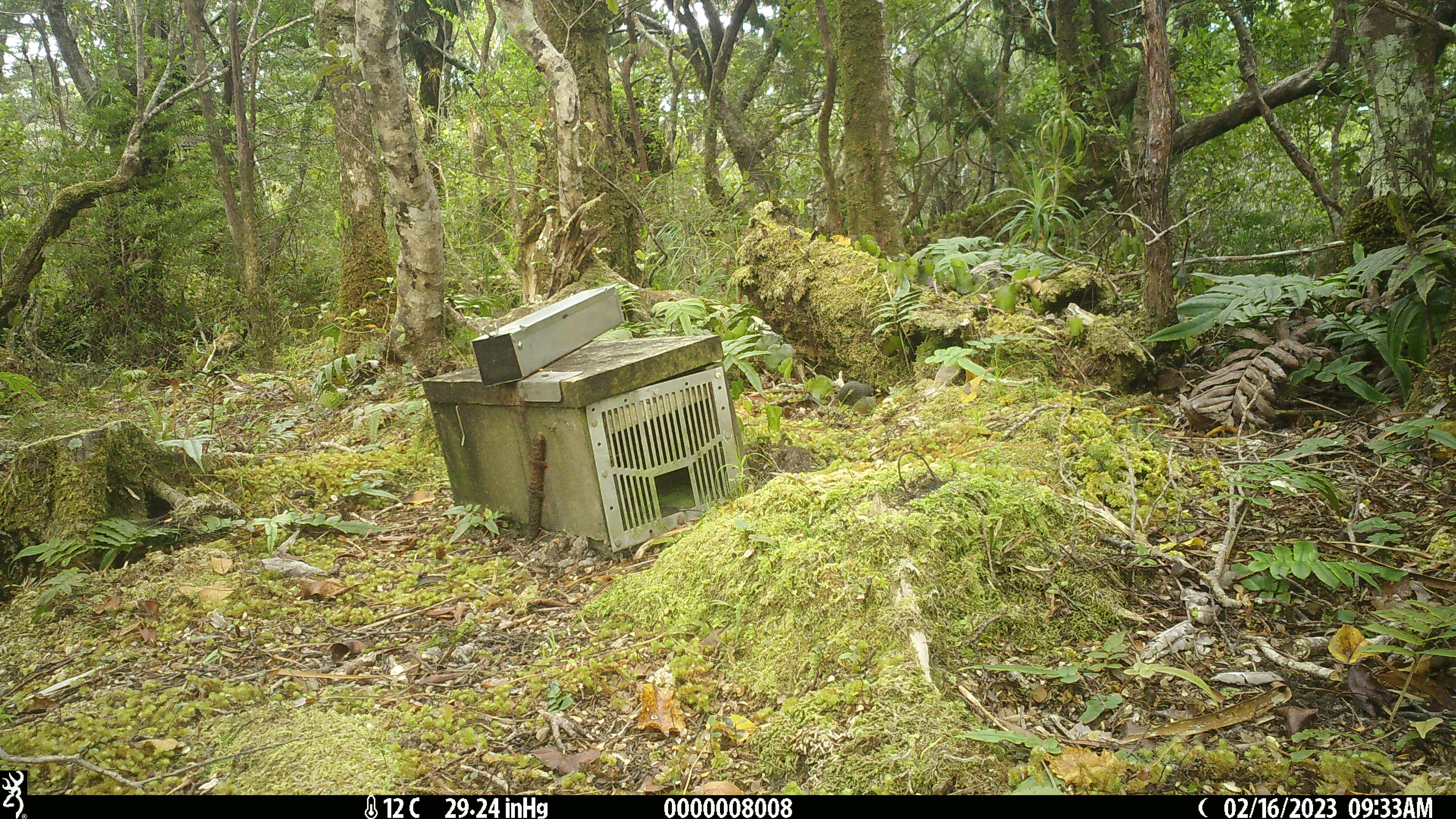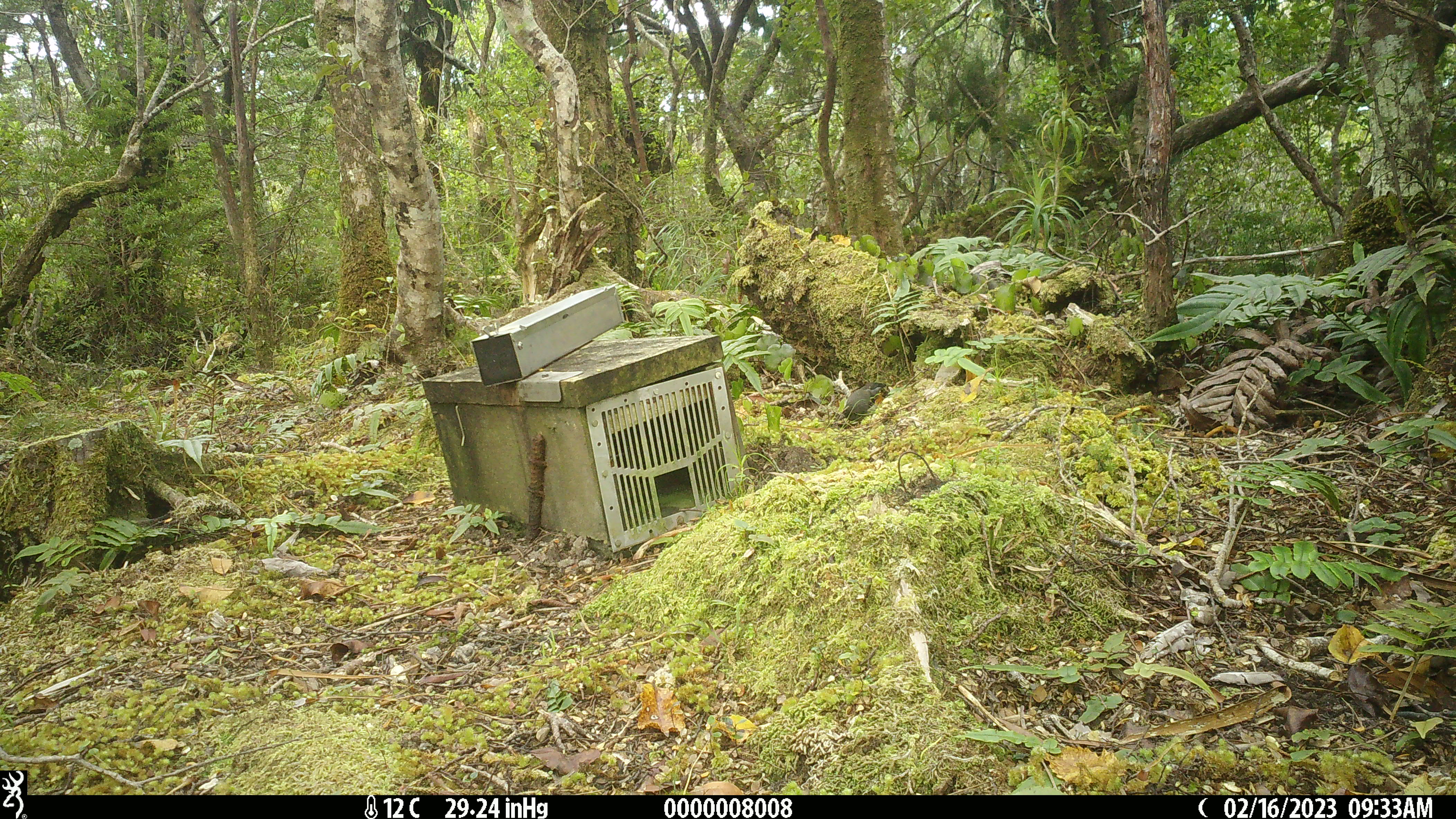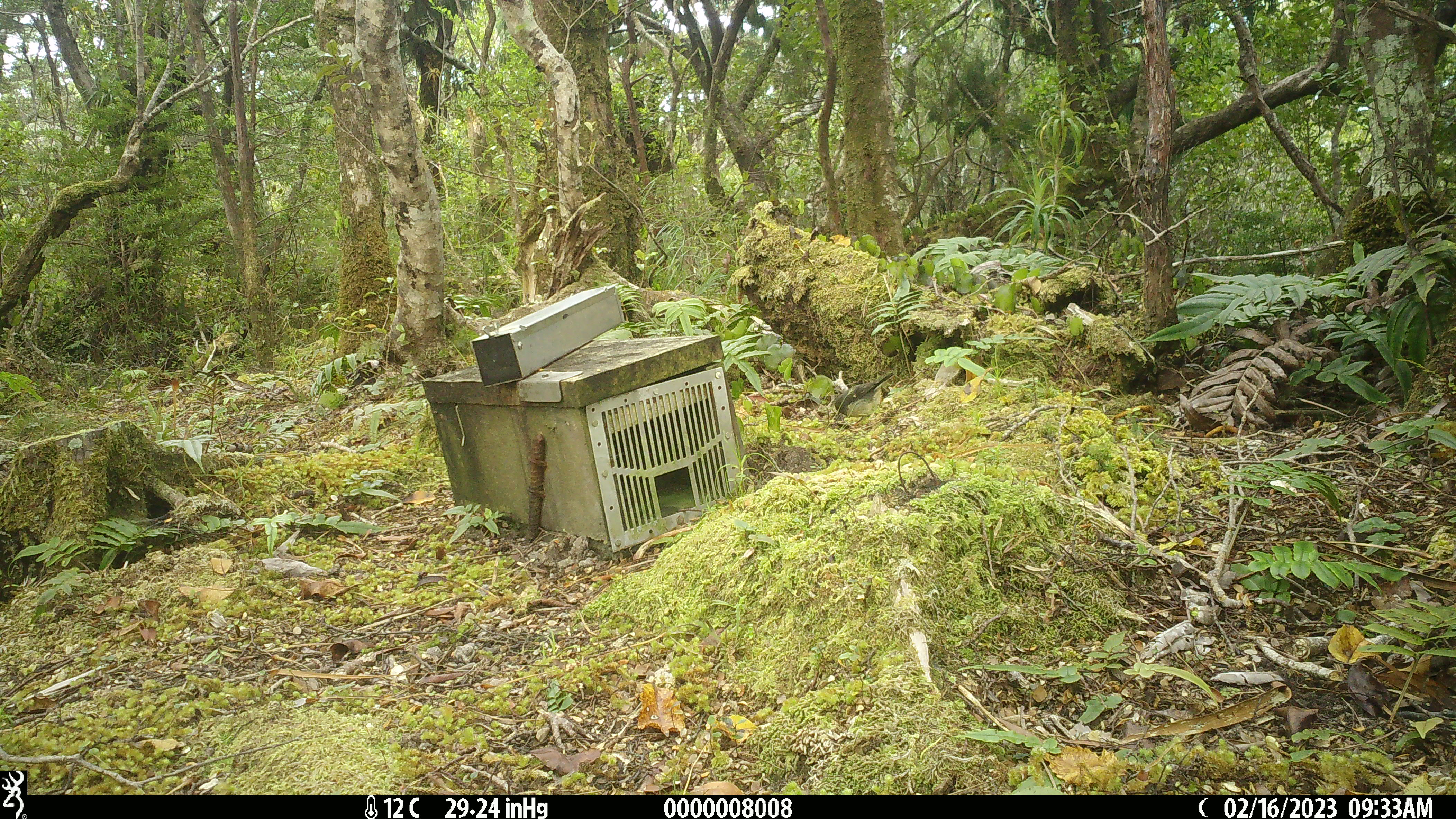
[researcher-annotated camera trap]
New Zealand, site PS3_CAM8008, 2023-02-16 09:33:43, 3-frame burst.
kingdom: Animalia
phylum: Chordata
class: Aves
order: Passeriformes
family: Petroicidae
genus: Petroica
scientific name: Petroica macrocephala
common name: tomtit